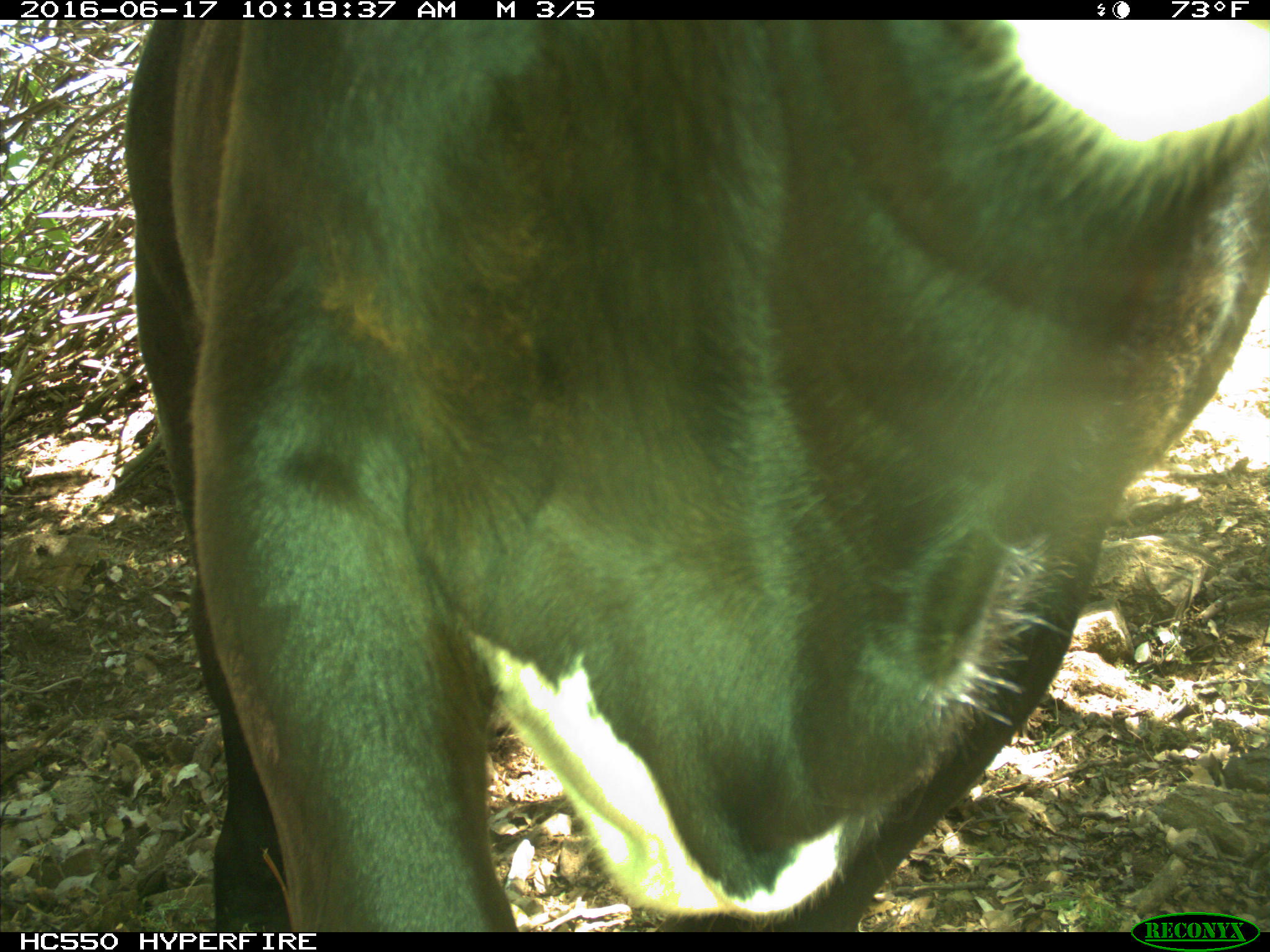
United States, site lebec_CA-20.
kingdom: Animalia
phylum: Chordata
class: Mammalia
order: Artiodactyla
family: Bovidae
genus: Bos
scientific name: Bos taurus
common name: domestic cow